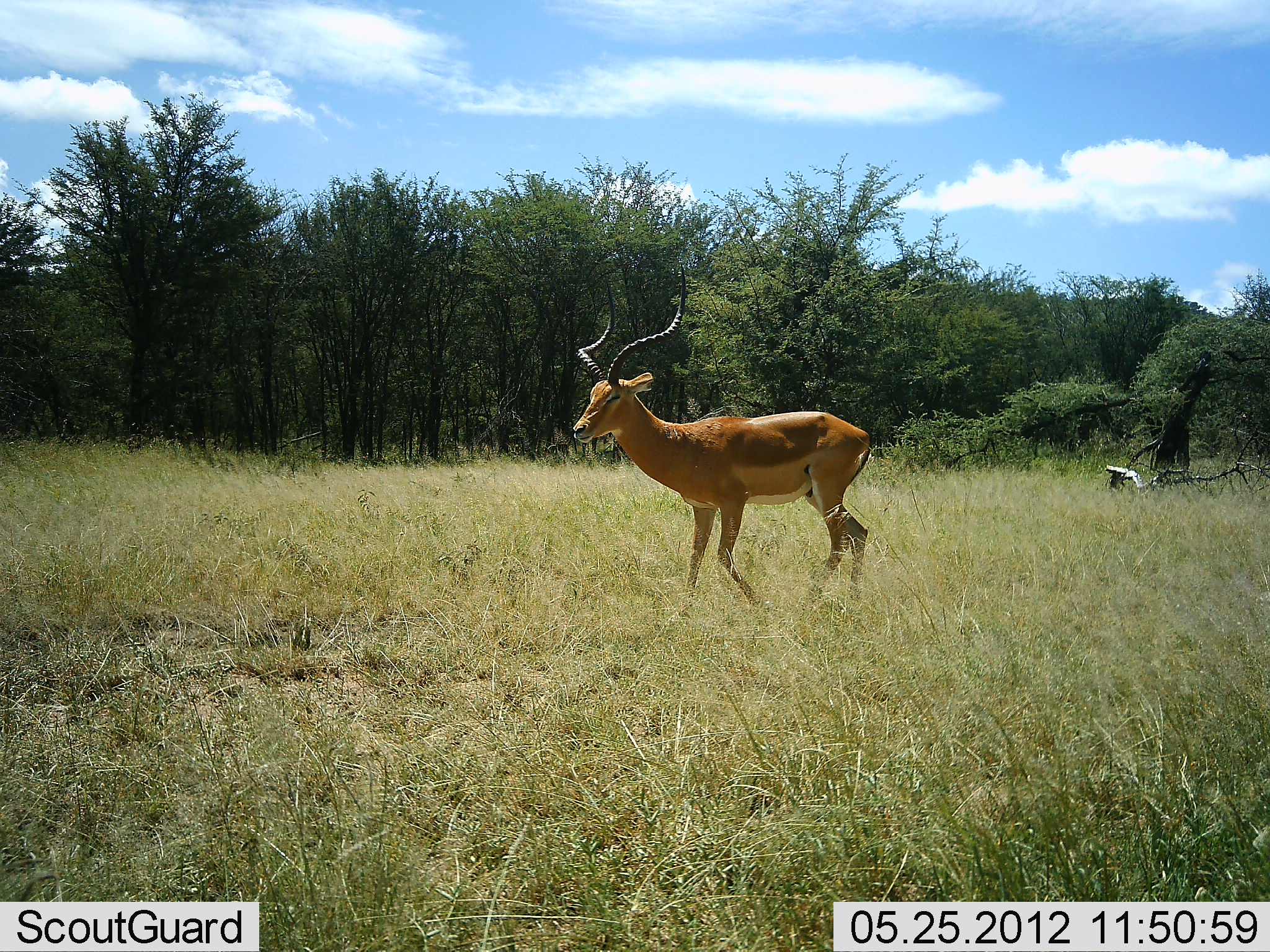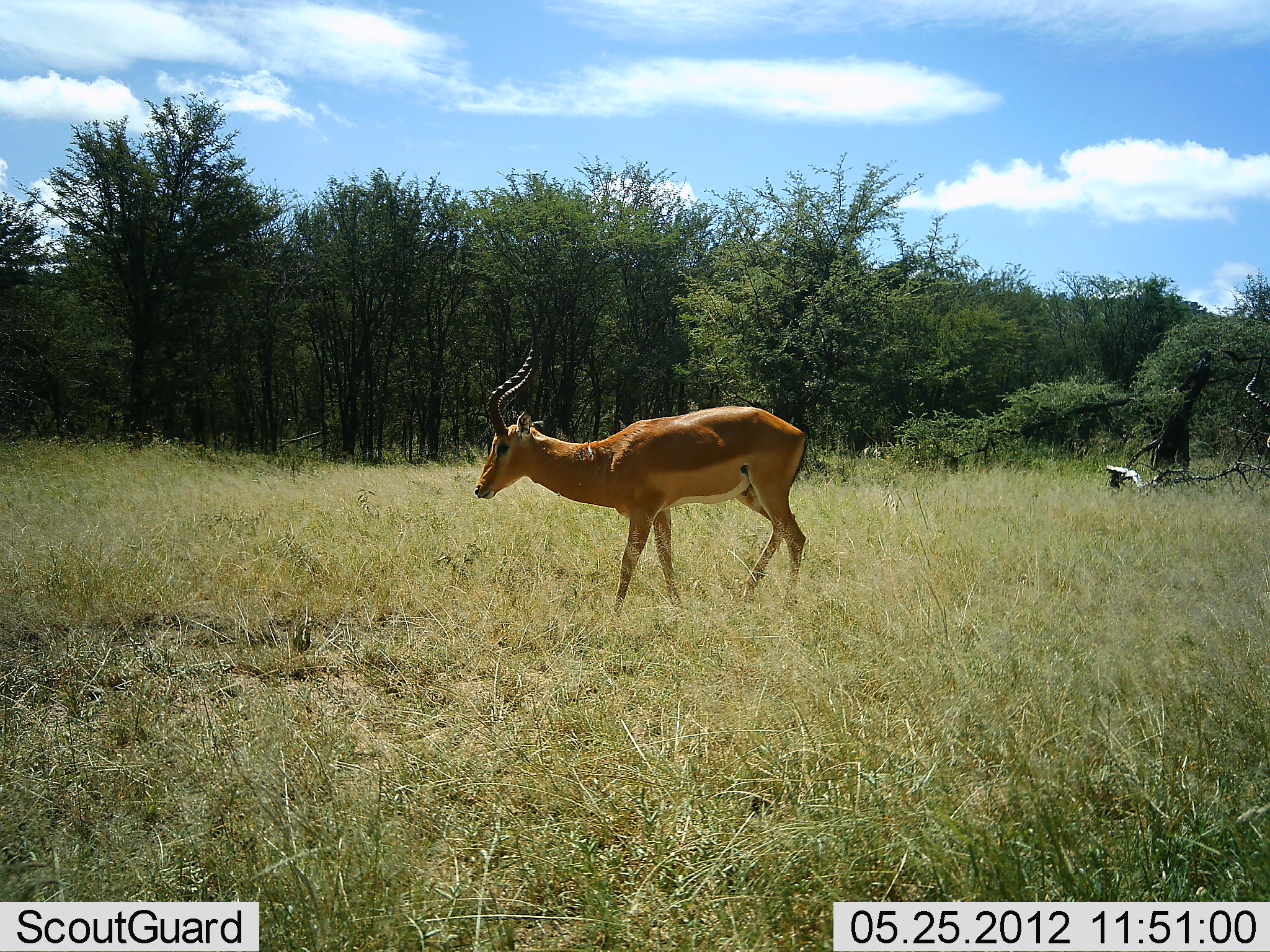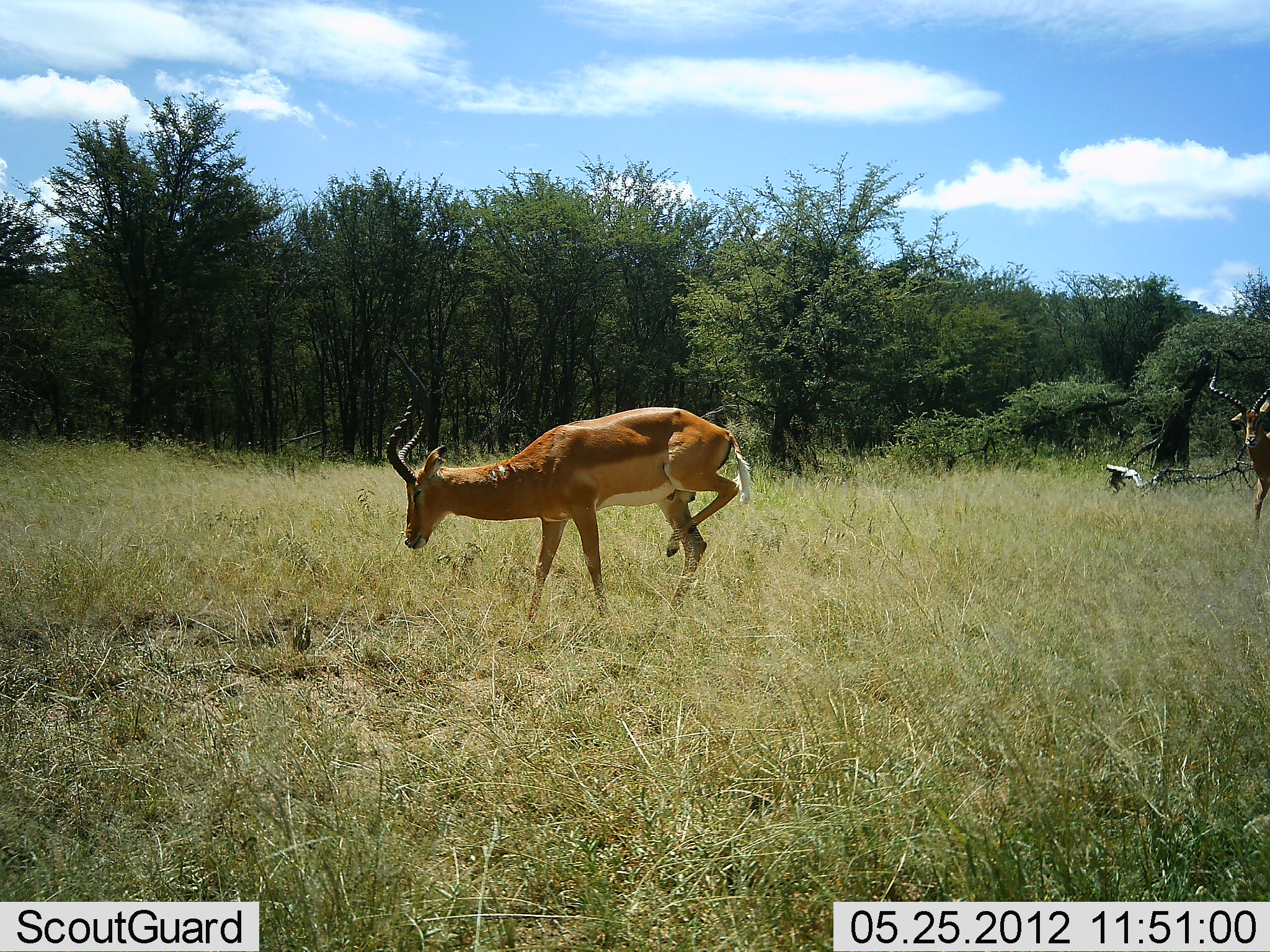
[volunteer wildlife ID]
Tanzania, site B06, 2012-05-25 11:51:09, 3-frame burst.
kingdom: Animalia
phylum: Chordata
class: Mammalia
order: Artiodactyla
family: Bovidae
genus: Aepyceros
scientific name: Aepyceros melampus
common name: impala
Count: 2.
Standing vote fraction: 20%.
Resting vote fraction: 0%.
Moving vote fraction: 90%.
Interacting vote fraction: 0%.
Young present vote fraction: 0%.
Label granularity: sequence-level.